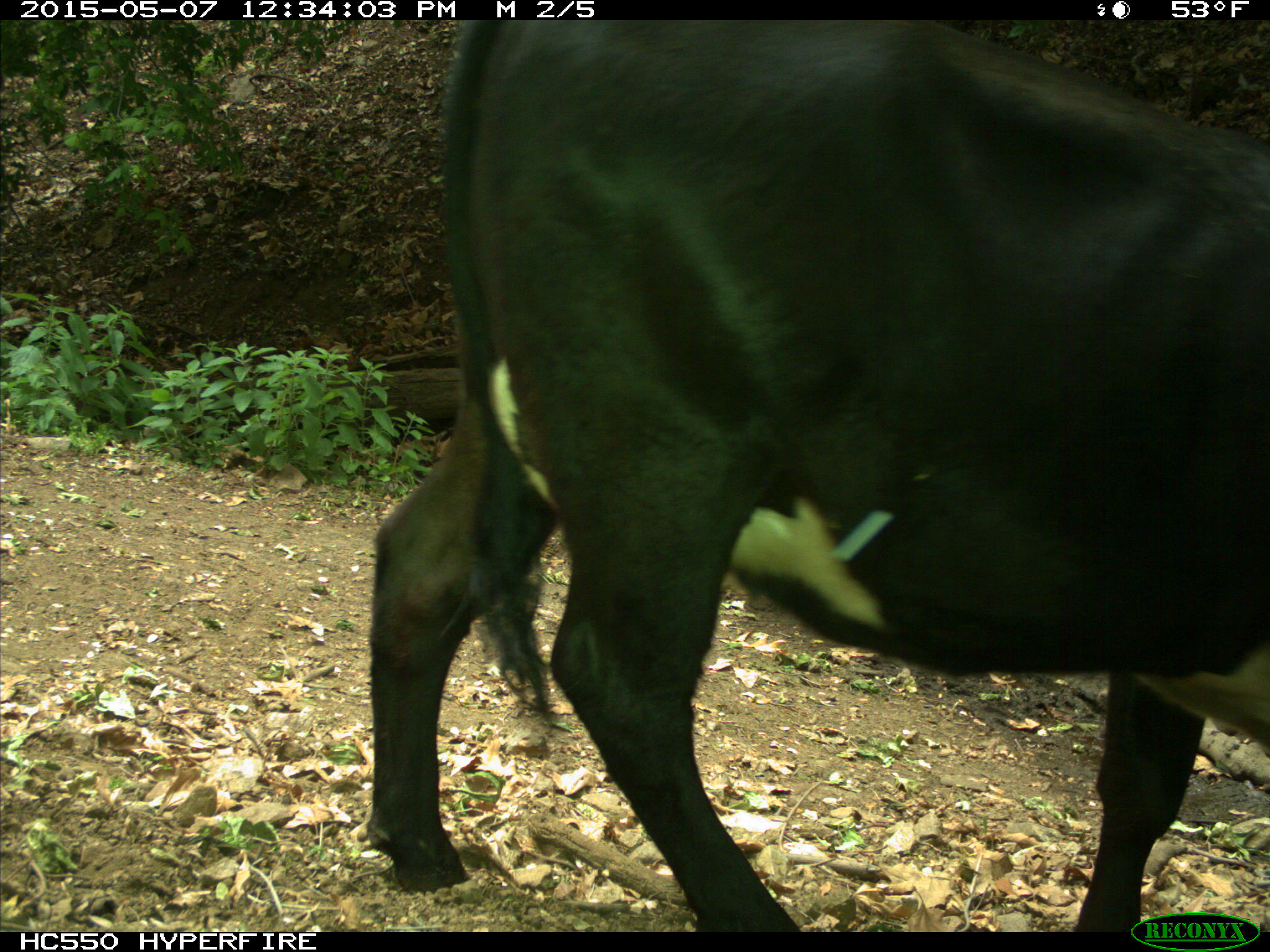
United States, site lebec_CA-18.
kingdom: Animalia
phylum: Chordata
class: Mammalia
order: Artiodactyla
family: Bovidae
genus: Bos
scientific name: Bos taurus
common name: domestic cow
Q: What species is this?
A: Bos taurus (domestic cow).